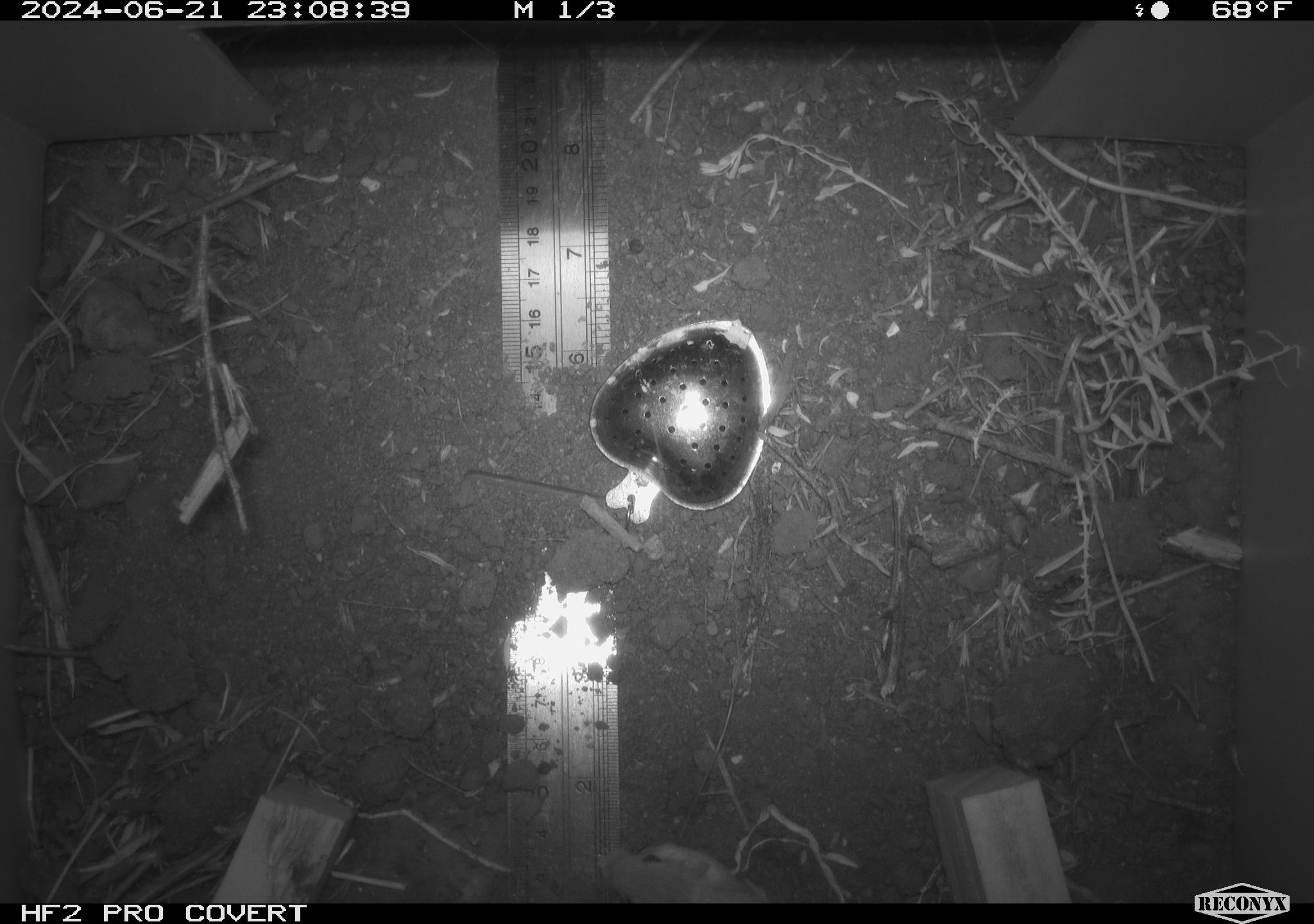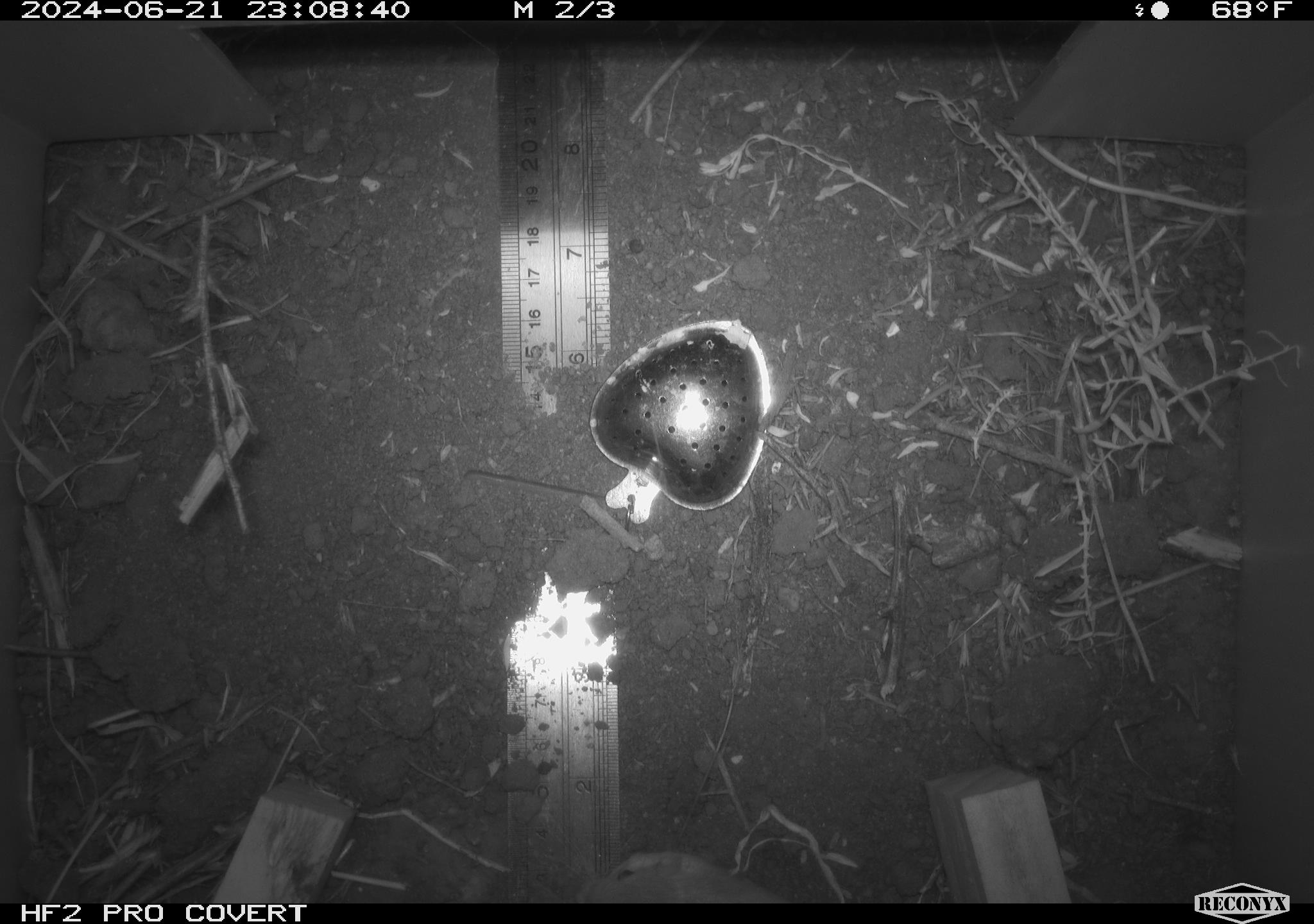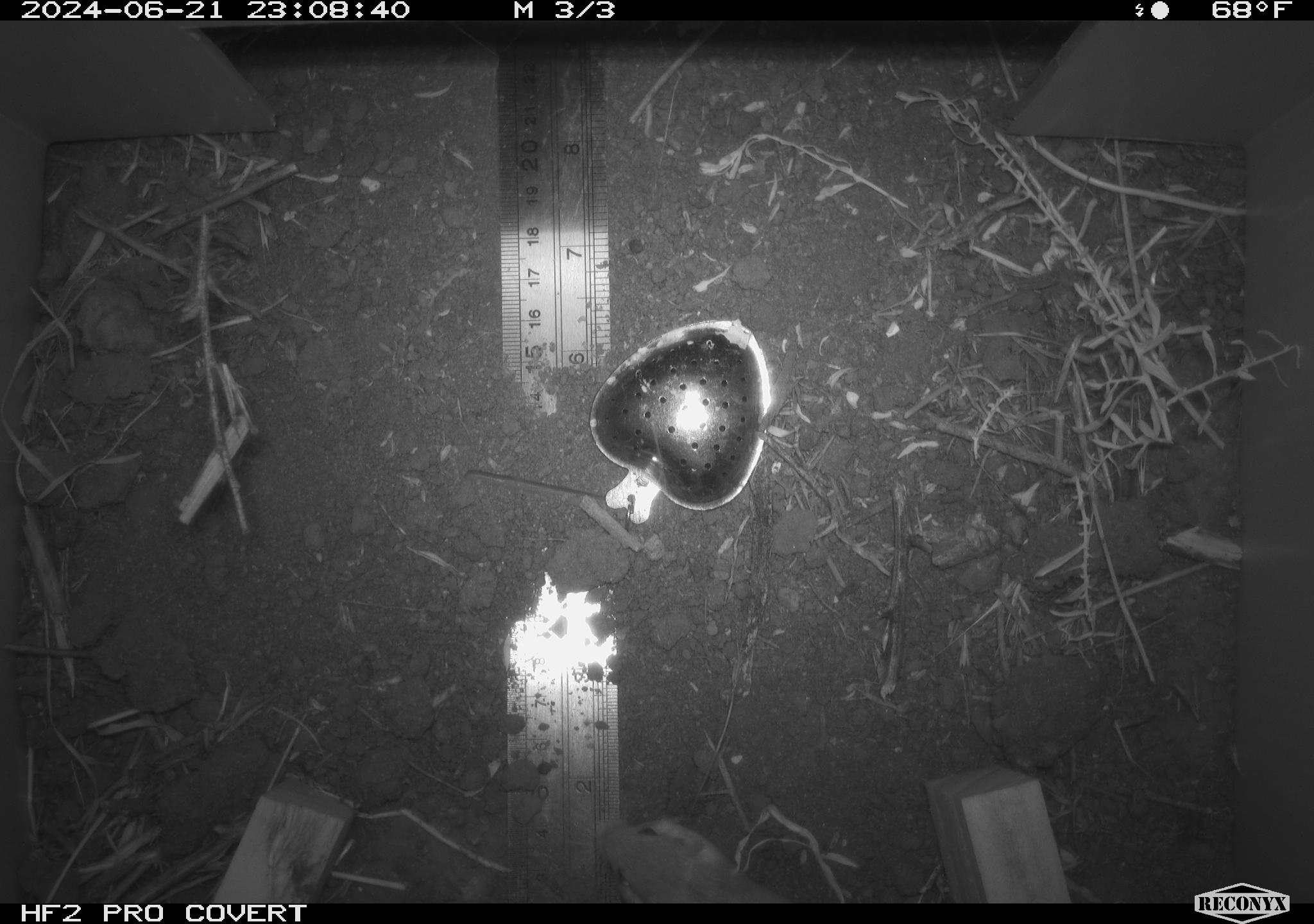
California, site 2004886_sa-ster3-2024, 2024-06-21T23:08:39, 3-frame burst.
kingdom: Animalia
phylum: Chordata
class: Mammalia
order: Rodentia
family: Heteromyidae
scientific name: Heteromyidae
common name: kangaroo rats and pocket mice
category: heteromyidae family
Heteromyidae family (kangaroo rats and pocket mice) (Heteromyidae).